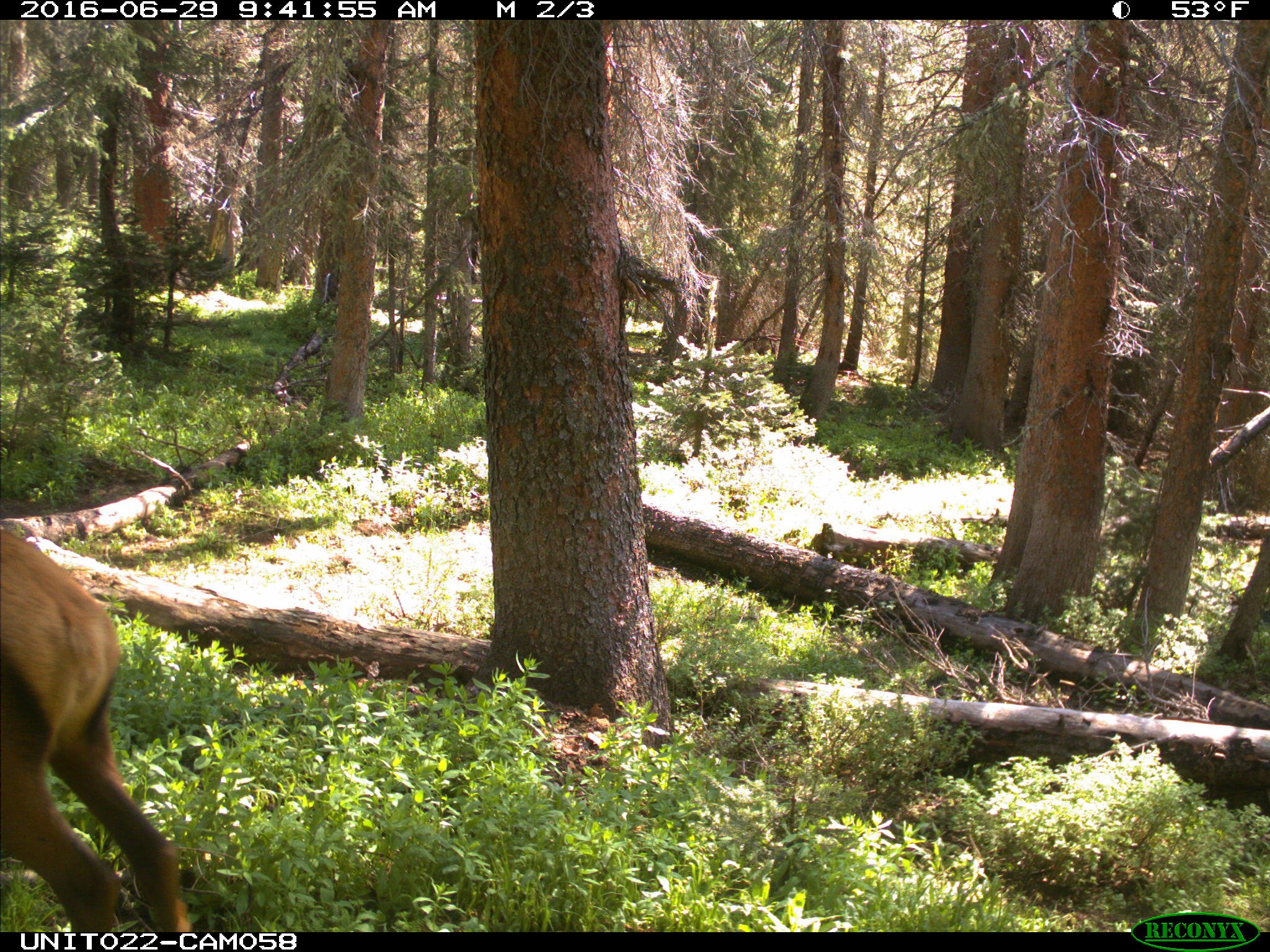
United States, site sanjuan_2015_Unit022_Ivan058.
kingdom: Animalia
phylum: Chordata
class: Mammalia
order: Artiodactyla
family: Cervidae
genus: Cervus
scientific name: Cervus elaphus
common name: red deer